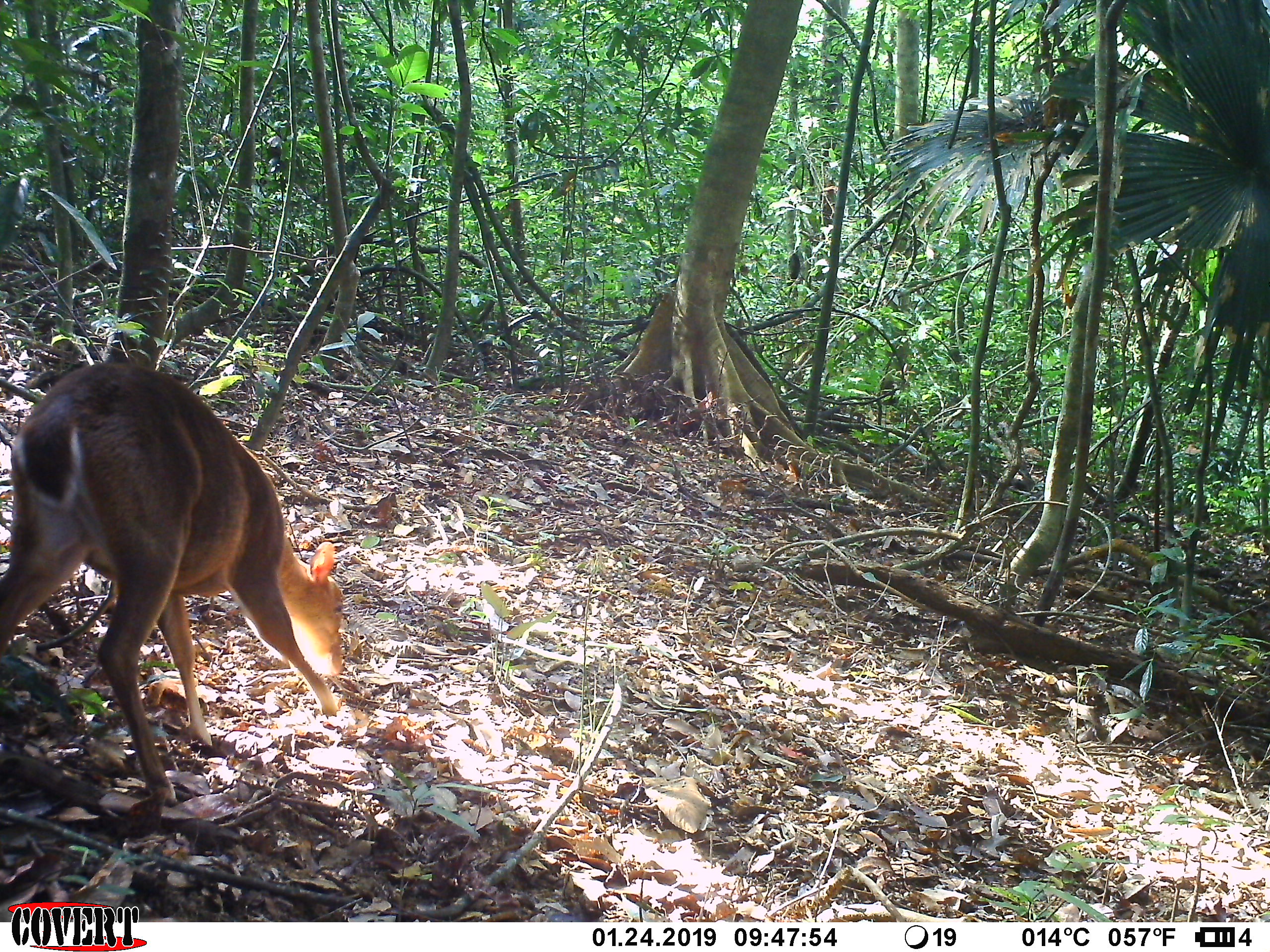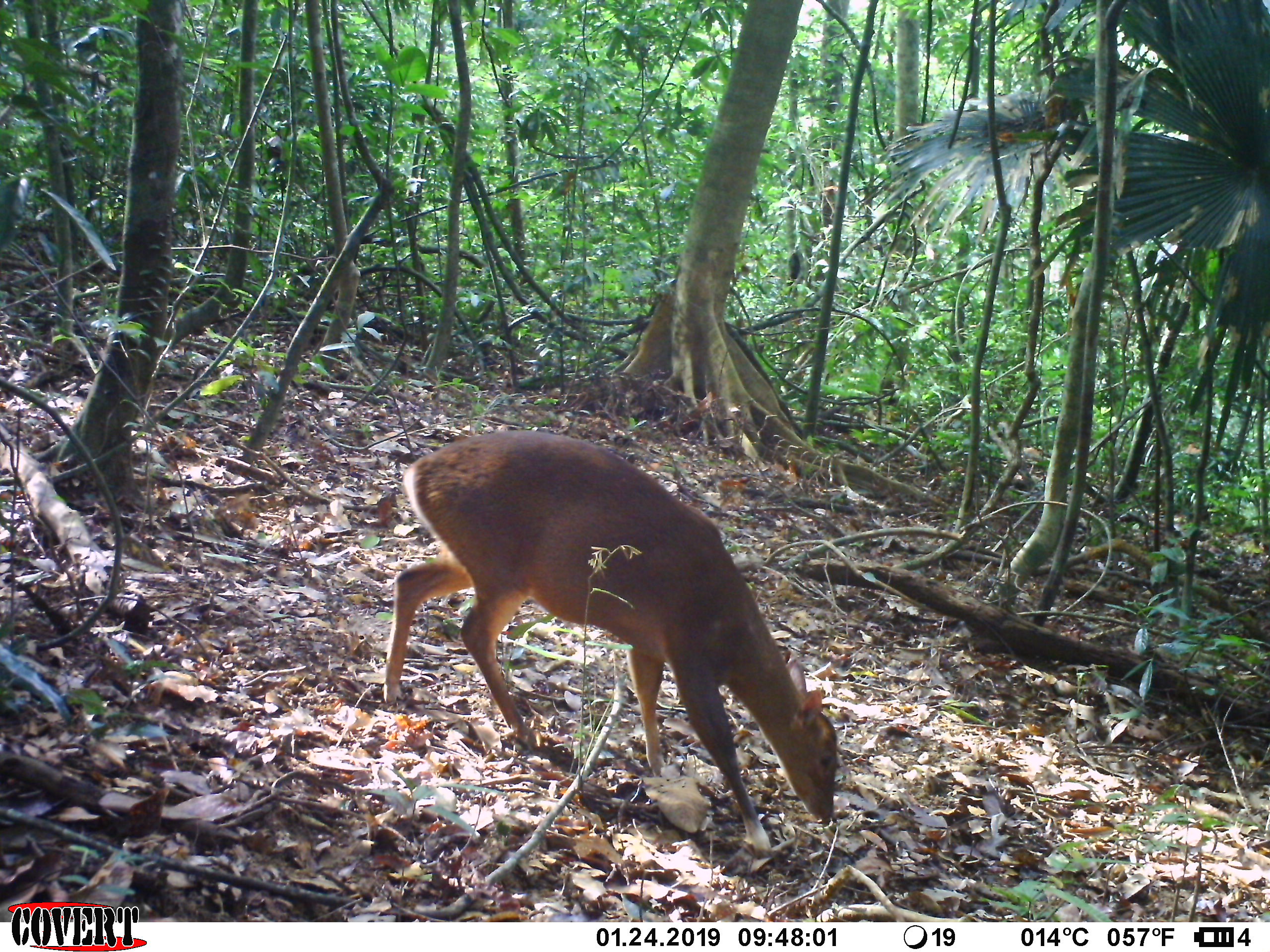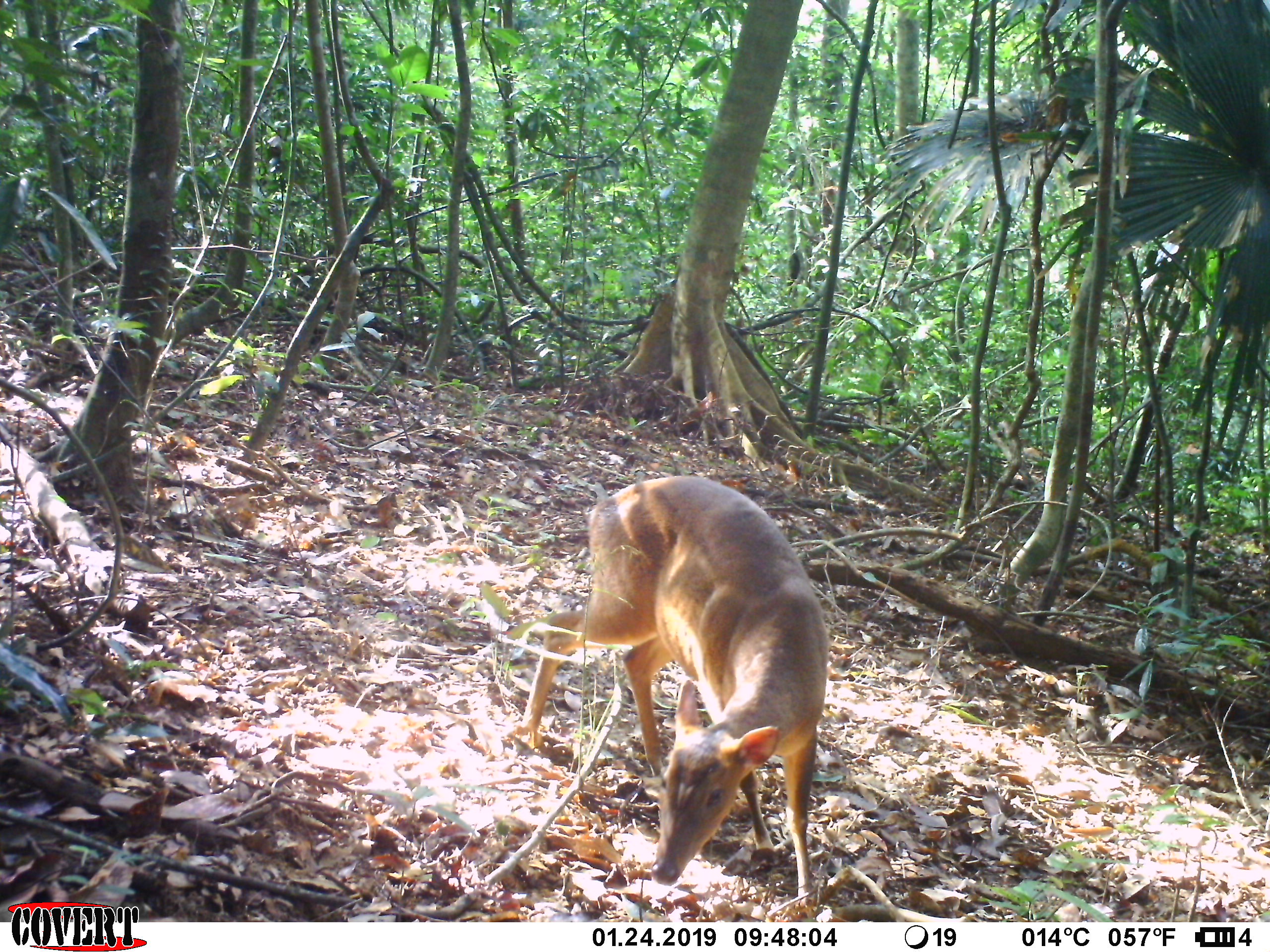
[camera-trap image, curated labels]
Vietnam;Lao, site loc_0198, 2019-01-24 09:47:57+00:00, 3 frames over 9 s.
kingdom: Animalia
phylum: Chordata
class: Mammalia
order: Artiodactyla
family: Cervidae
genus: Muntiacus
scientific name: Muntiacus vuquangensis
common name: large-antlered muntjac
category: large antlered muntjac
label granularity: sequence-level